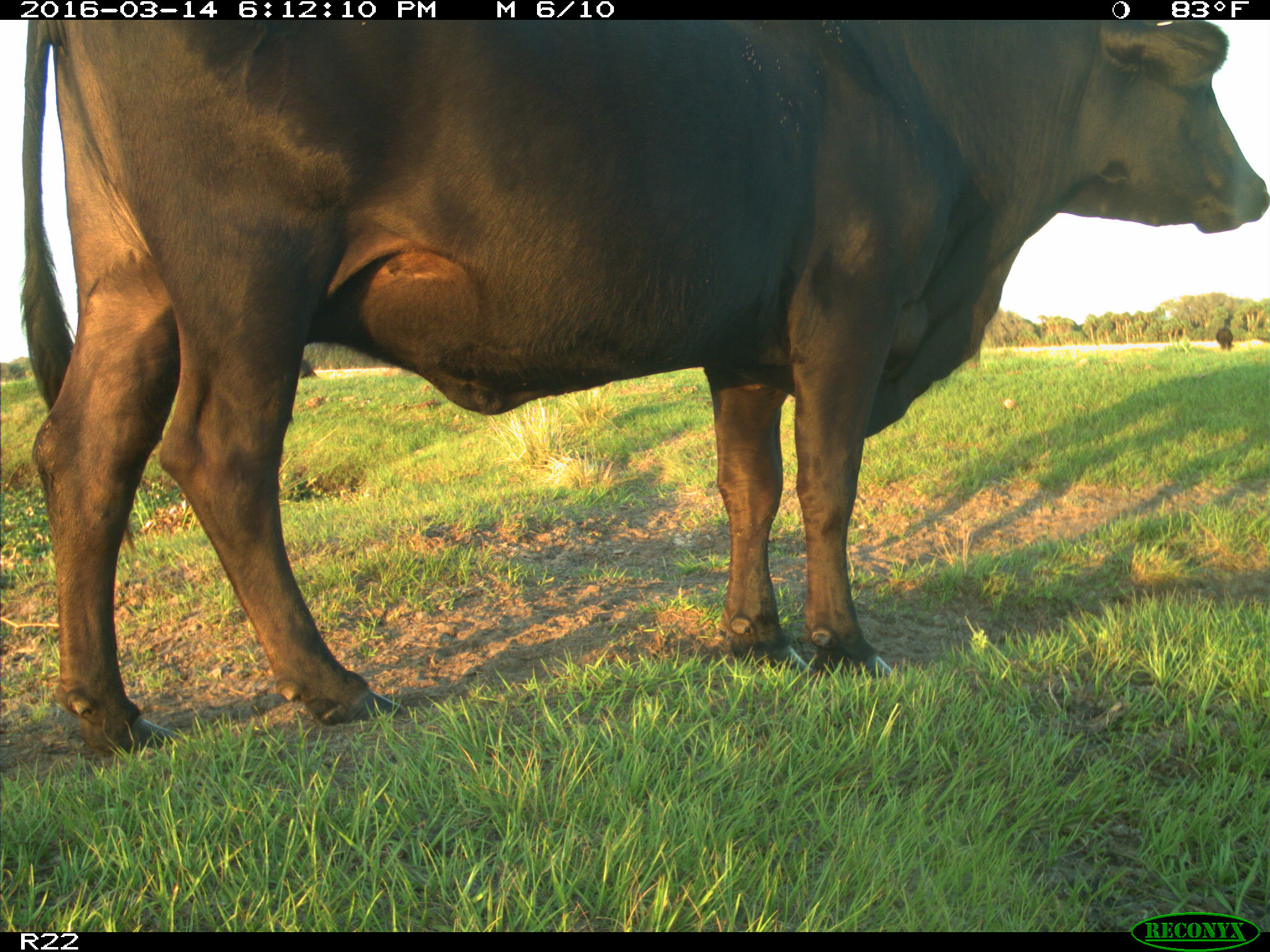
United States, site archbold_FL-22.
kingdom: Animalia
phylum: Chordata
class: Mammalia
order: Artiodactyla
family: Bovidae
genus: Bos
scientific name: Bos taurus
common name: domestic cow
Bos taurus (domestic cow).